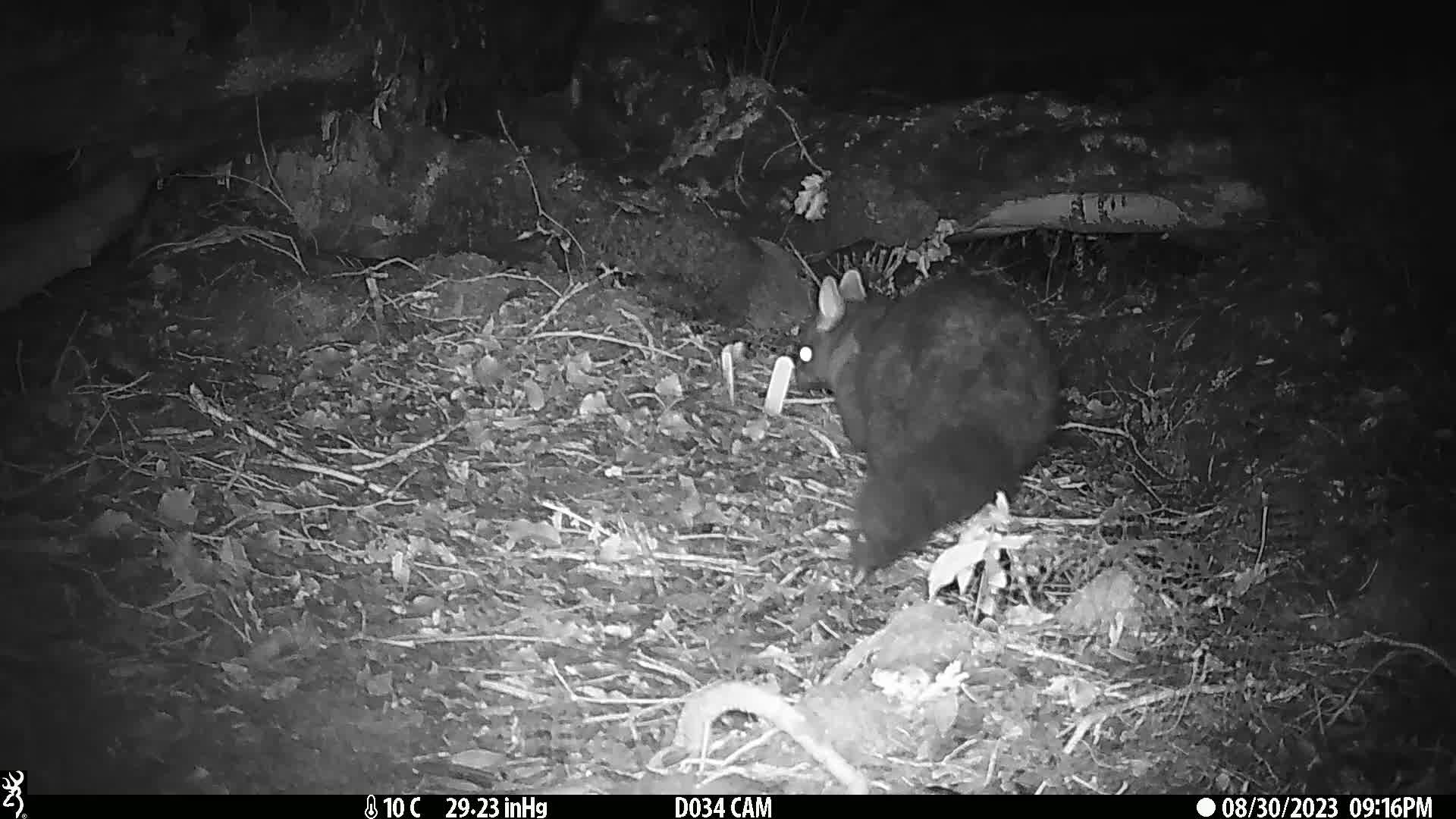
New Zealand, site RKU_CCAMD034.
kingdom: Animalia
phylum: Chordata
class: Mammalia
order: Diprotodontia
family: Phalangeridae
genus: Trichosurus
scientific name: Trichosurus vulpecula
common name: common brushtail possum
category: possum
Possum (common brushtail possum) (Trichosurus vulpecula).